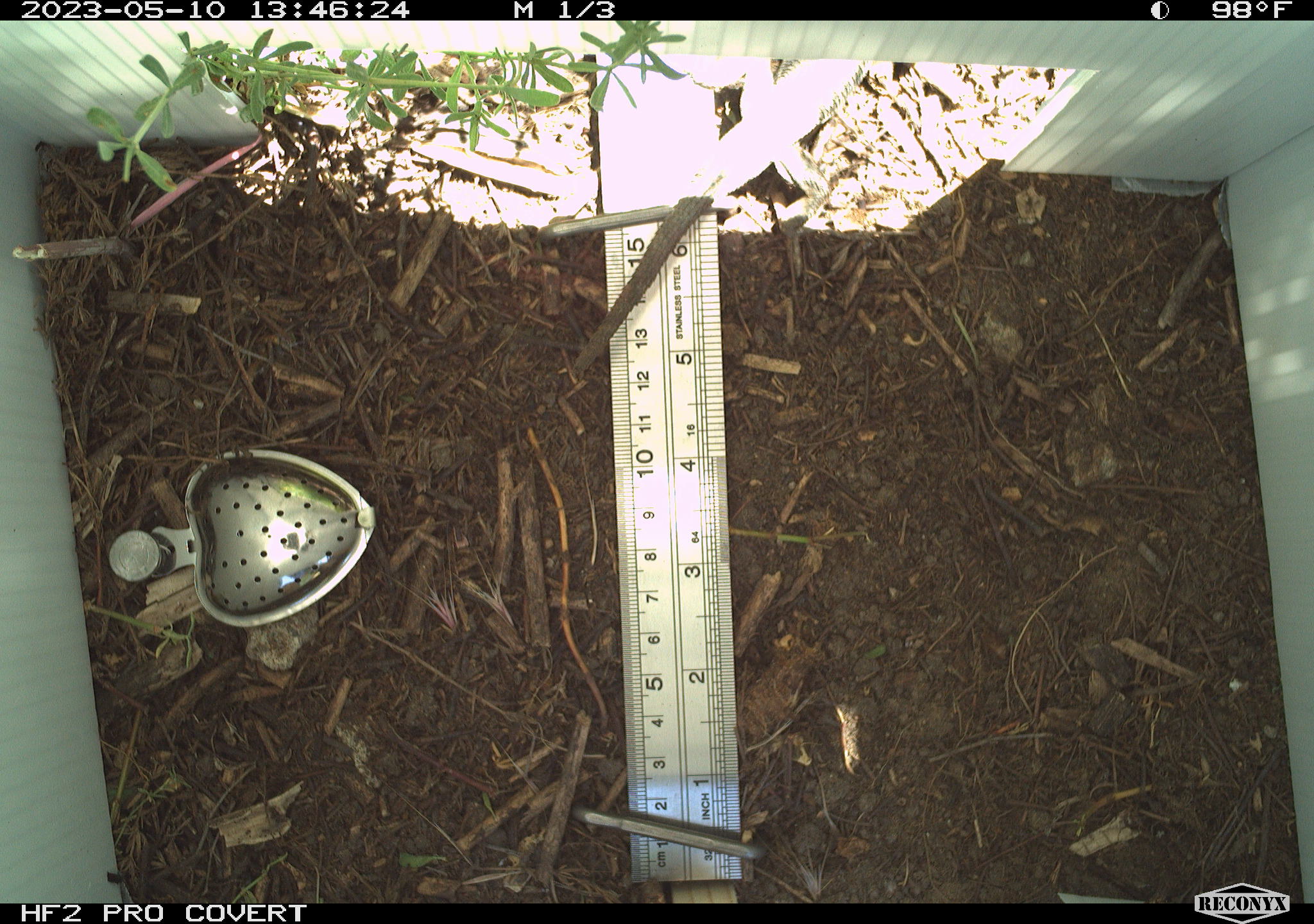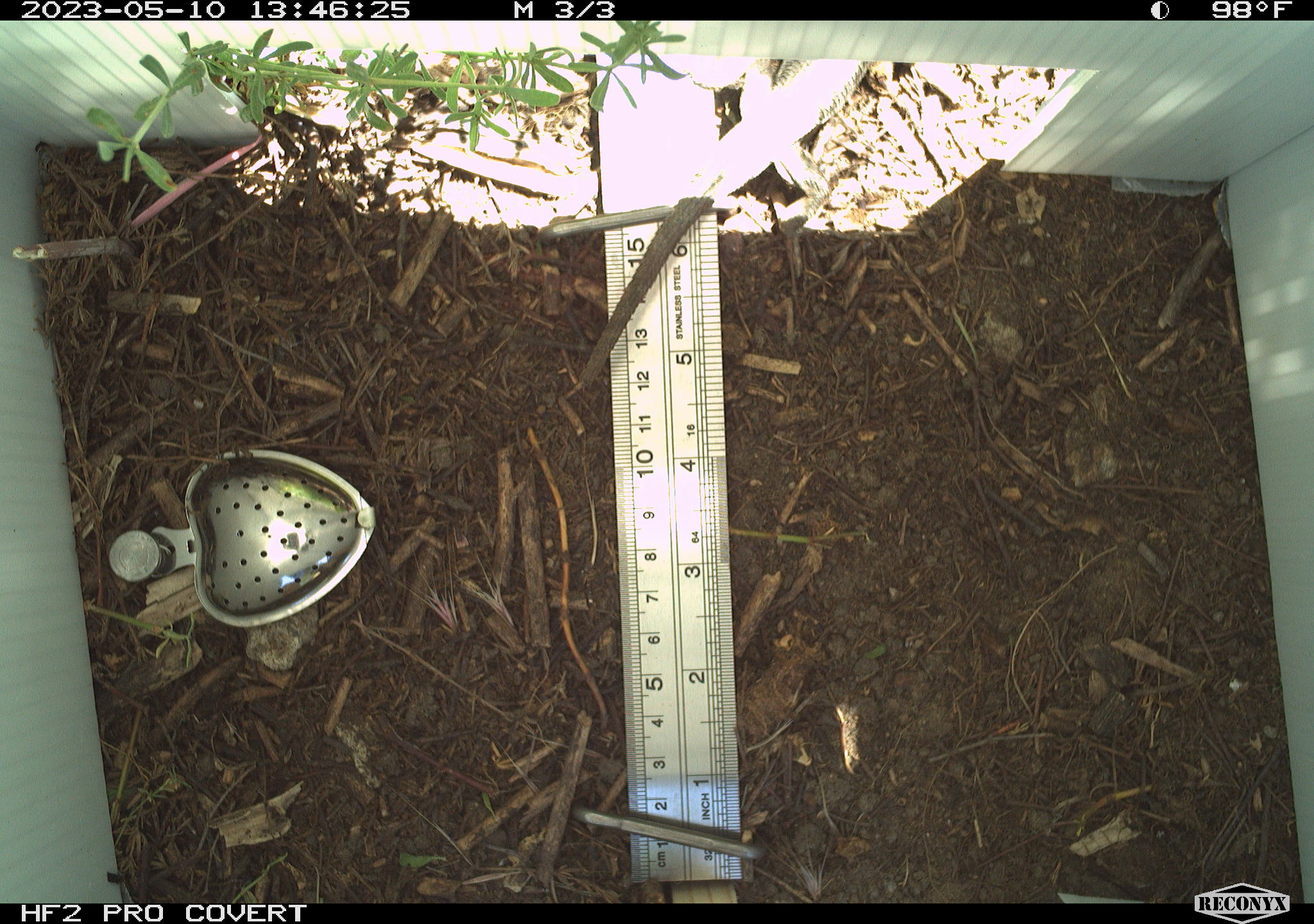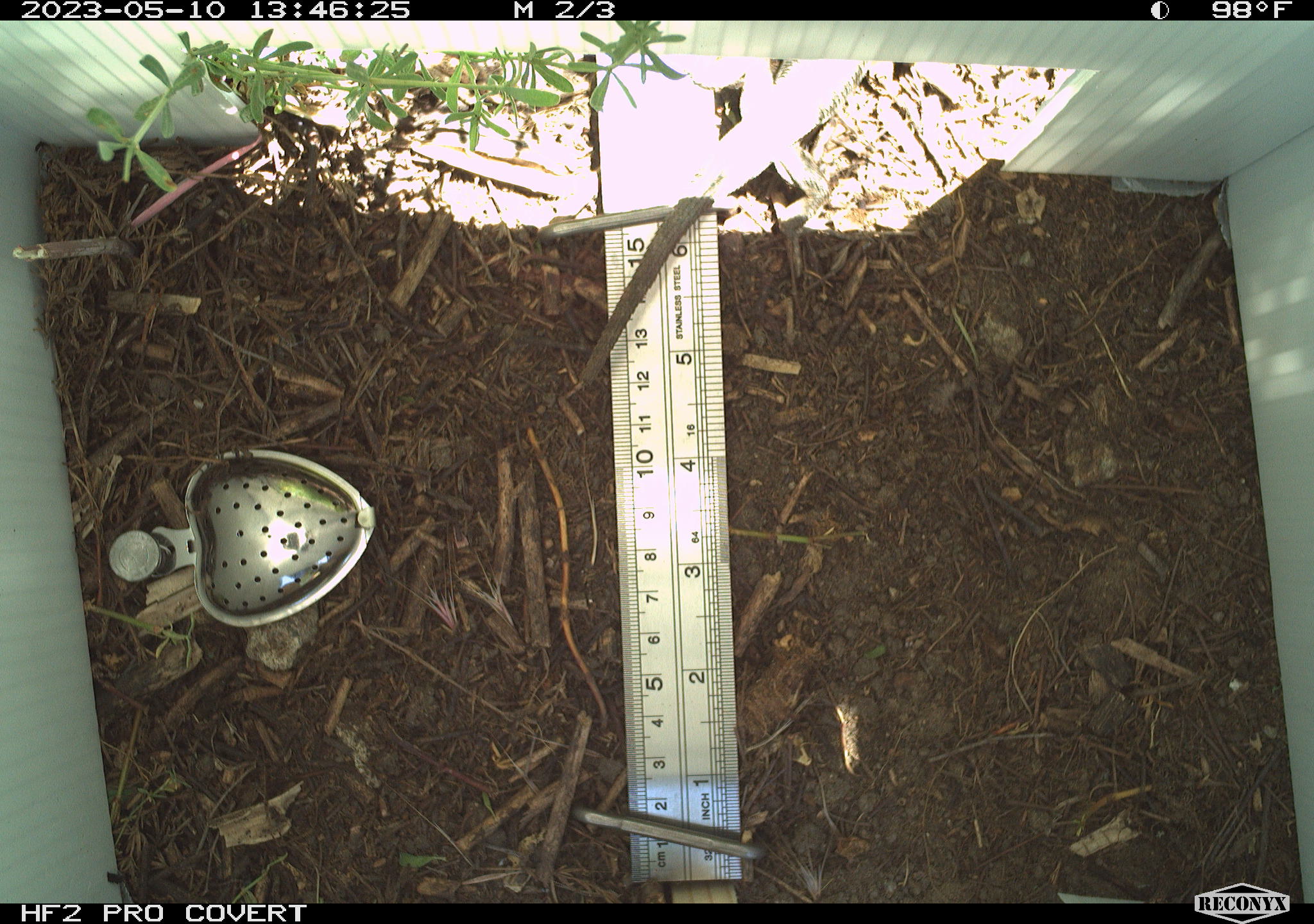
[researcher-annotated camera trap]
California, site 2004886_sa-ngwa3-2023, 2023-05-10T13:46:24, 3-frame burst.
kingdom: Animalia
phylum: Chordata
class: Reptilia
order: Squamata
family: Phrynosomatidae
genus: Sceloporus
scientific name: Sceloporus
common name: spiny lizards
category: sceloporus species